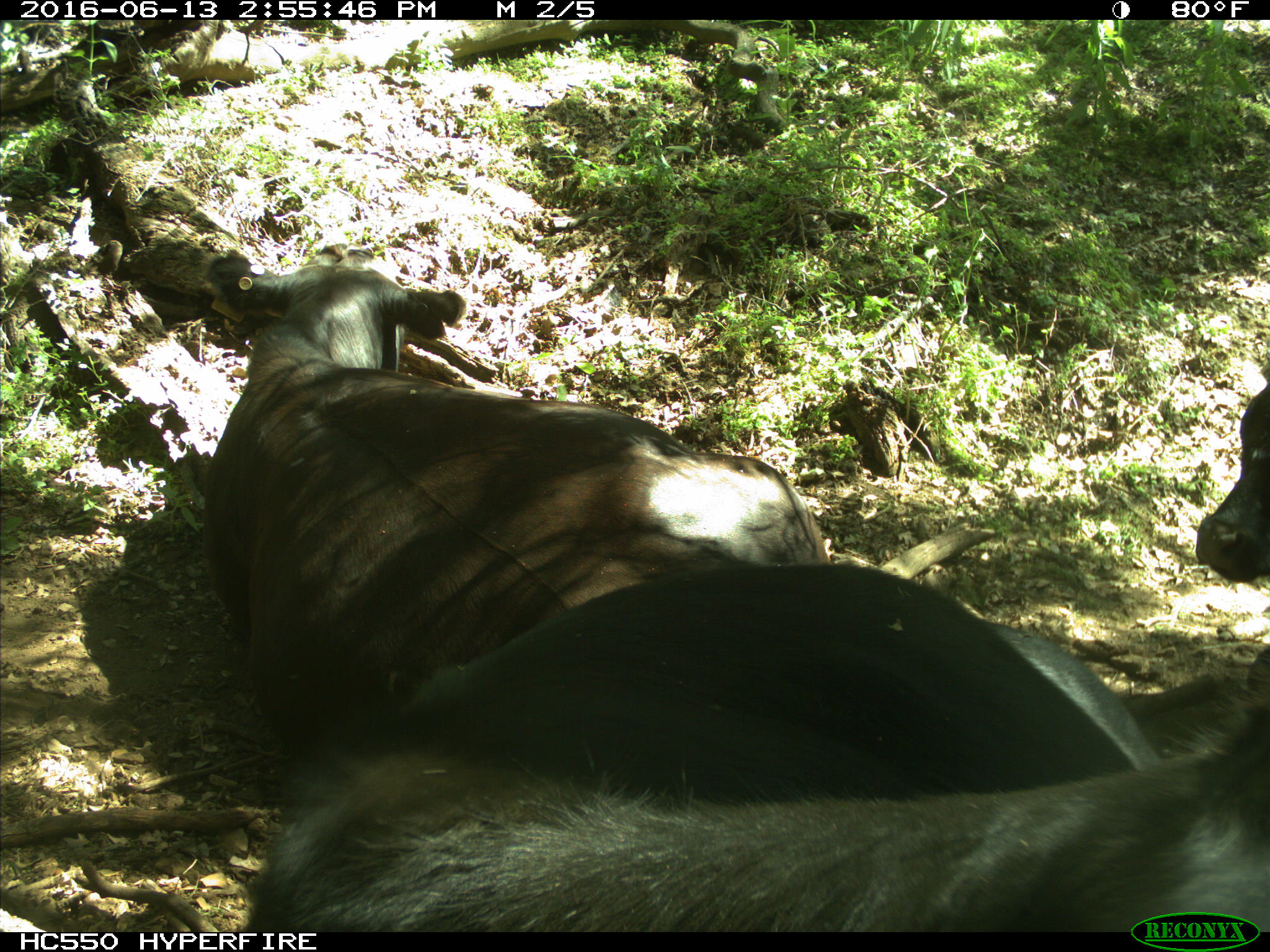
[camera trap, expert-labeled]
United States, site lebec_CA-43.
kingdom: Animalia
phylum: Chordata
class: Mammalia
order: Artiodactyla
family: Bovidae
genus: Bos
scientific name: Bos taurus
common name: domestic cow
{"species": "Bos taurus (domestic cow)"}